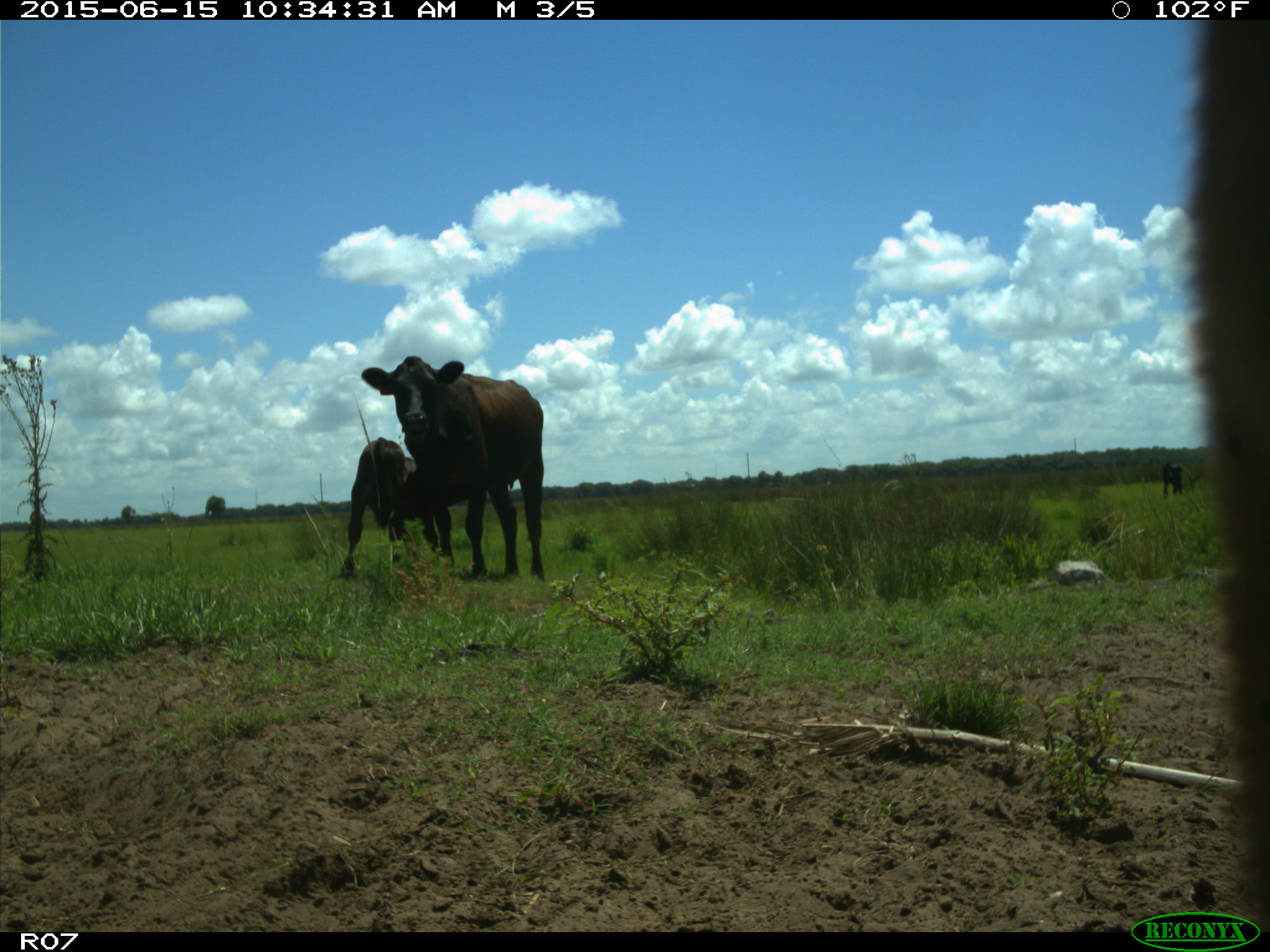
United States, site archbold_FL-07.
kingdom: Animalia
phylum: Chordata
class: Mammalia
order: Artiodactyla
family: Bovidae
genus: Bos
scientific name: Bos taurus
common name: domestic cow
Bos taurus (domestic cow).